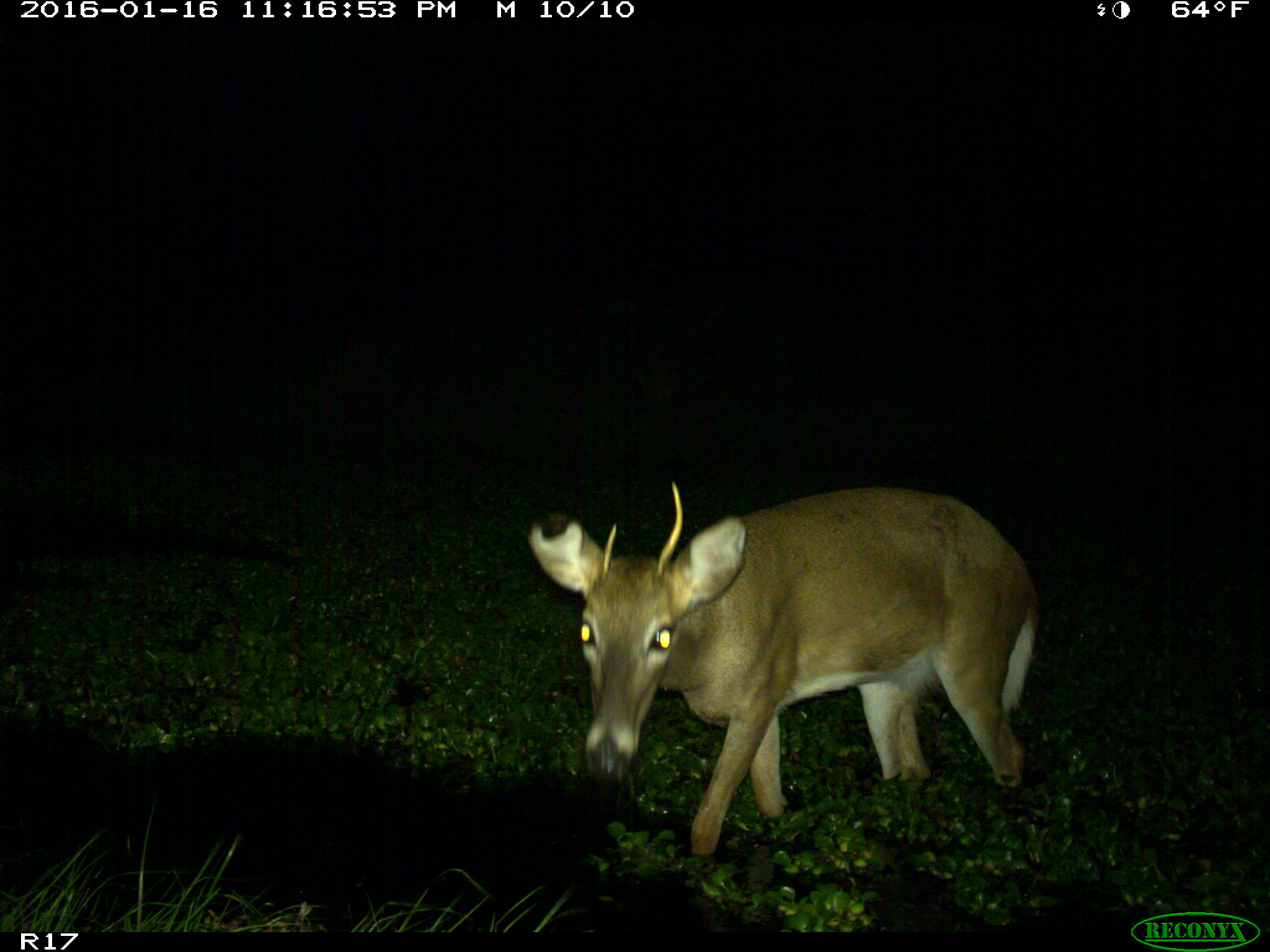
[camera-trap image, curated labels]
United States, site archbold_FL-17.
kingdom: Animalia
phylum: Chordata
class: Mammalia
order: Artiodactyla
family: Cervidae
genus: Odocoileus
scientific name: Odocoileus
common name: deer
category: unidentified deer